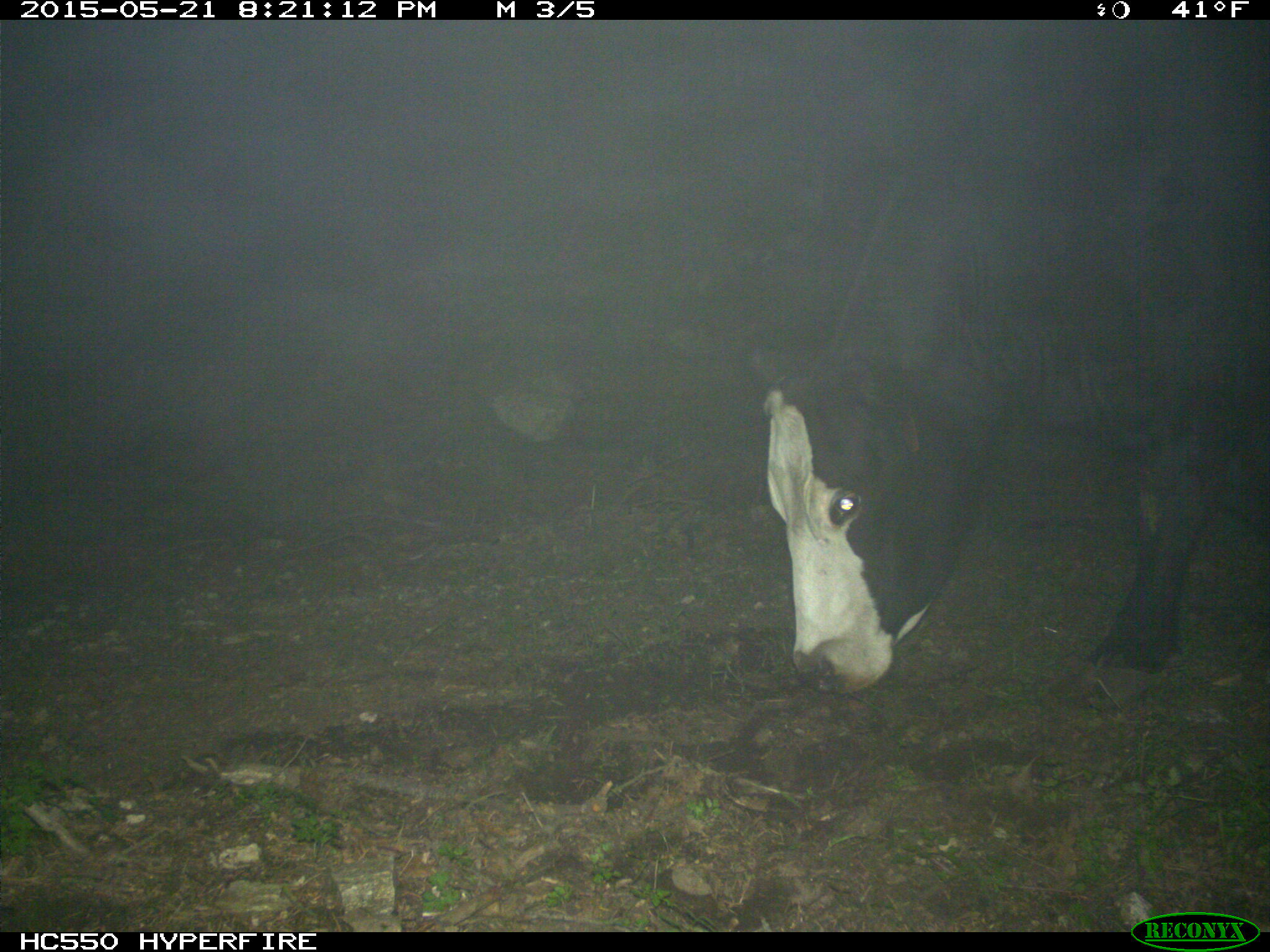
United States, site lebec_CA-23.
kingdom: Animalia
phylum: Chordata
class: Mammalia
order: Artiodactyla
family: Bovidae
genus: Bos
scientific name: Bos taurus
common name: domestic cow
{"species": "Bos taurus (domestic cow)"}